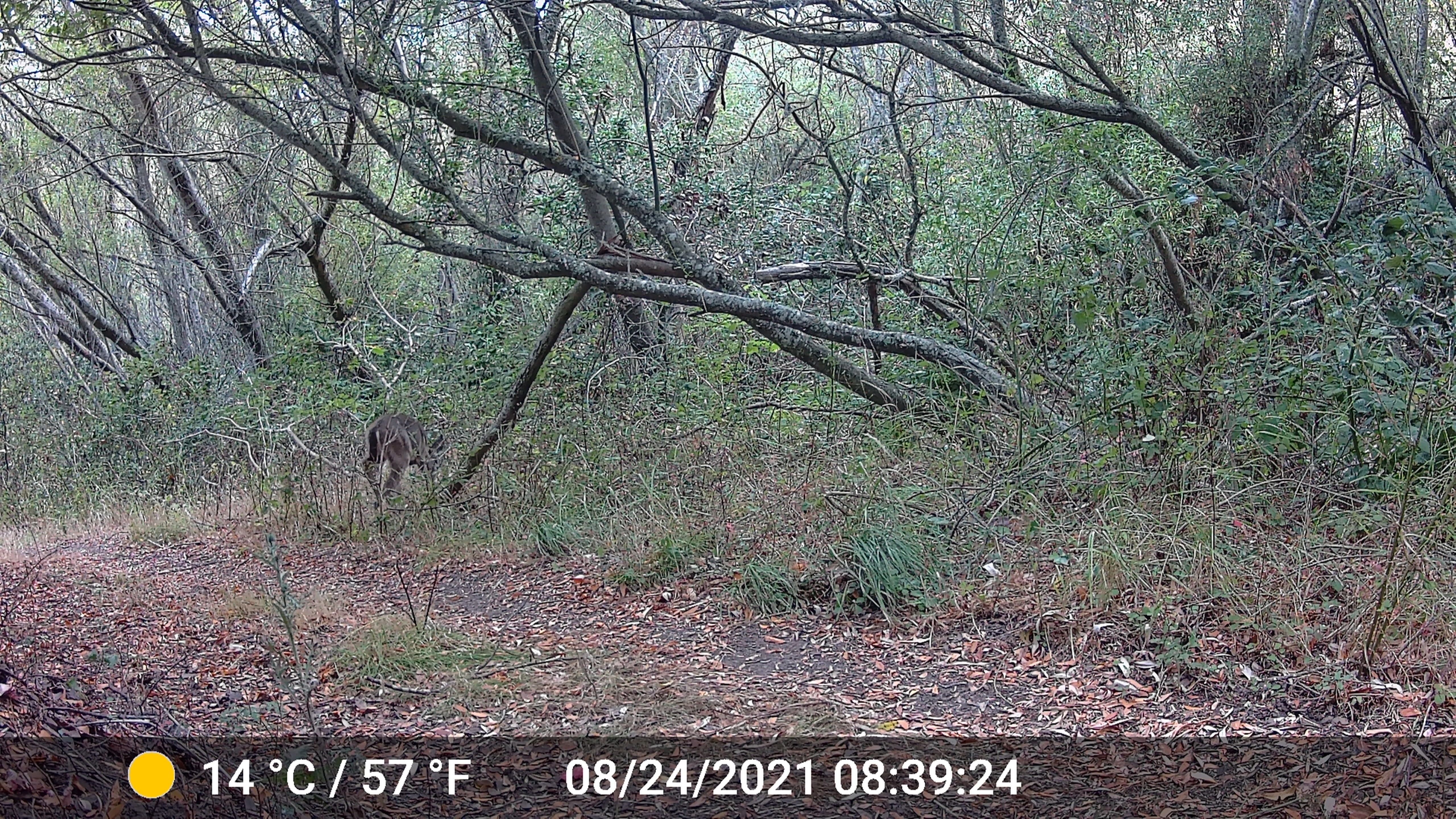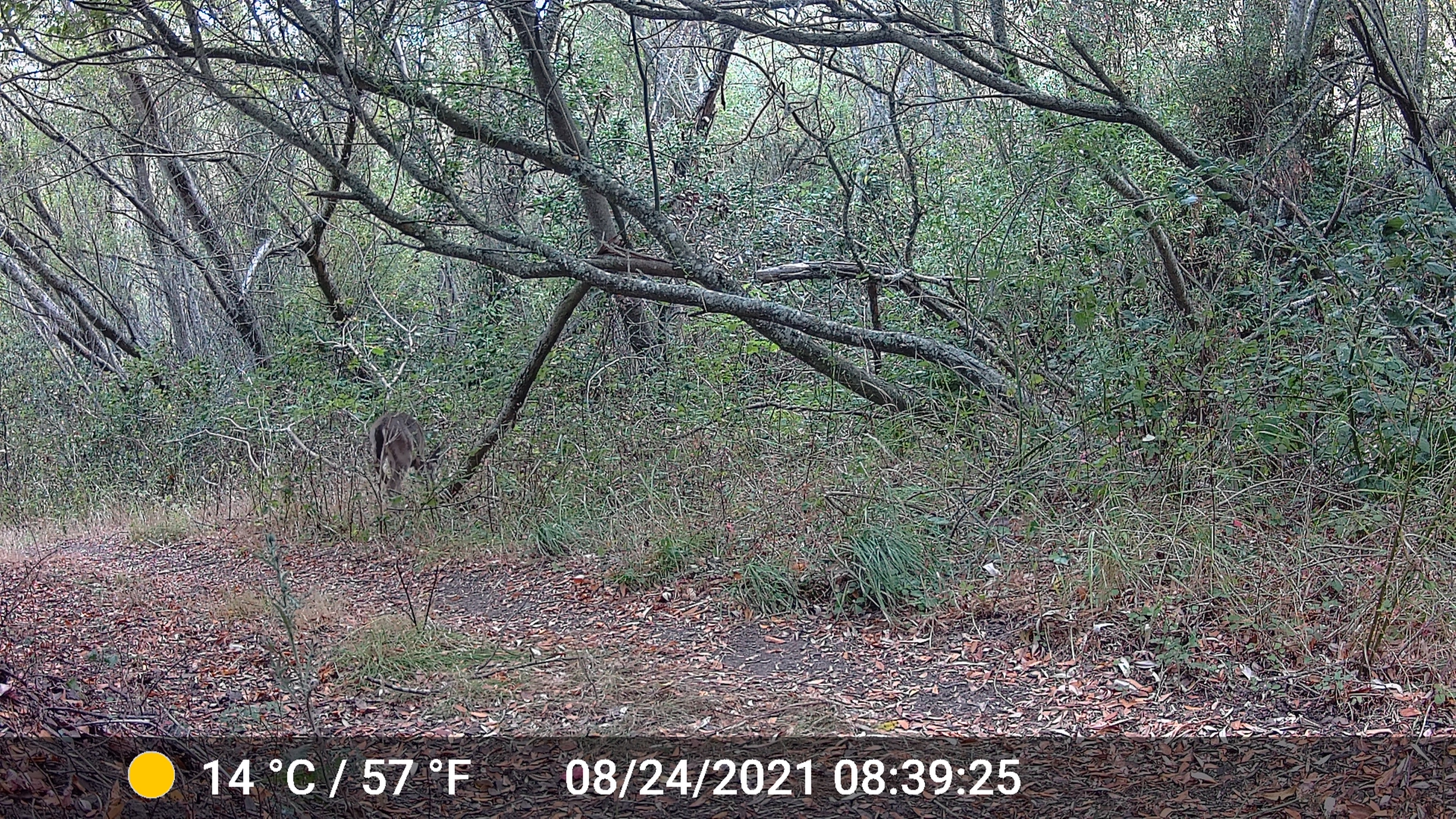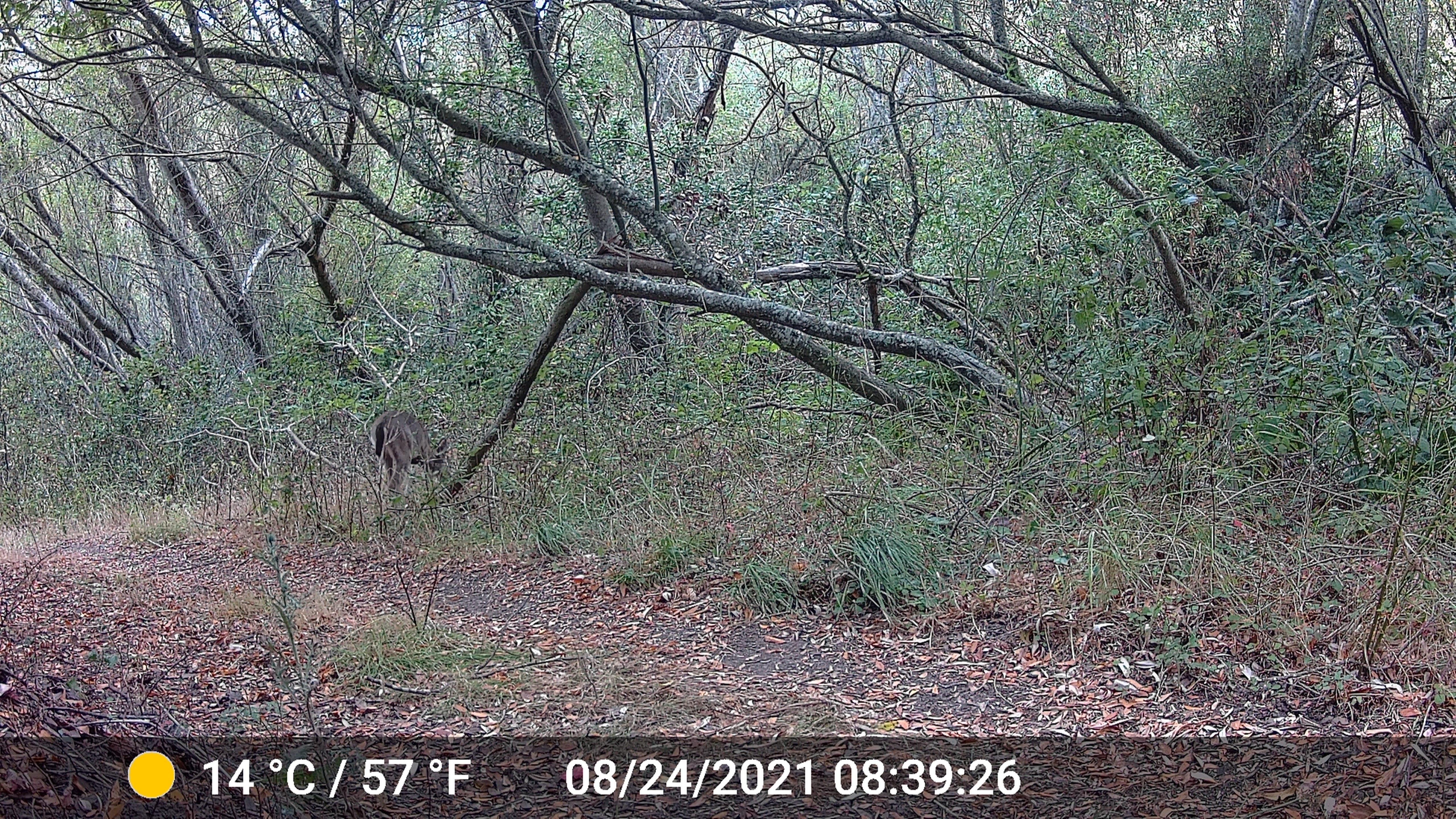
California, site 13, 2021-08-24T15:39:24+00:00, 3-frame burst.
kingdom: Animalia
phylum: Chordata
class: Mammalia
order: Artiodactyla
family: Cervidae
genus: Odocoileus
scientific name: Odocoileus hemionus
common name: mule deer